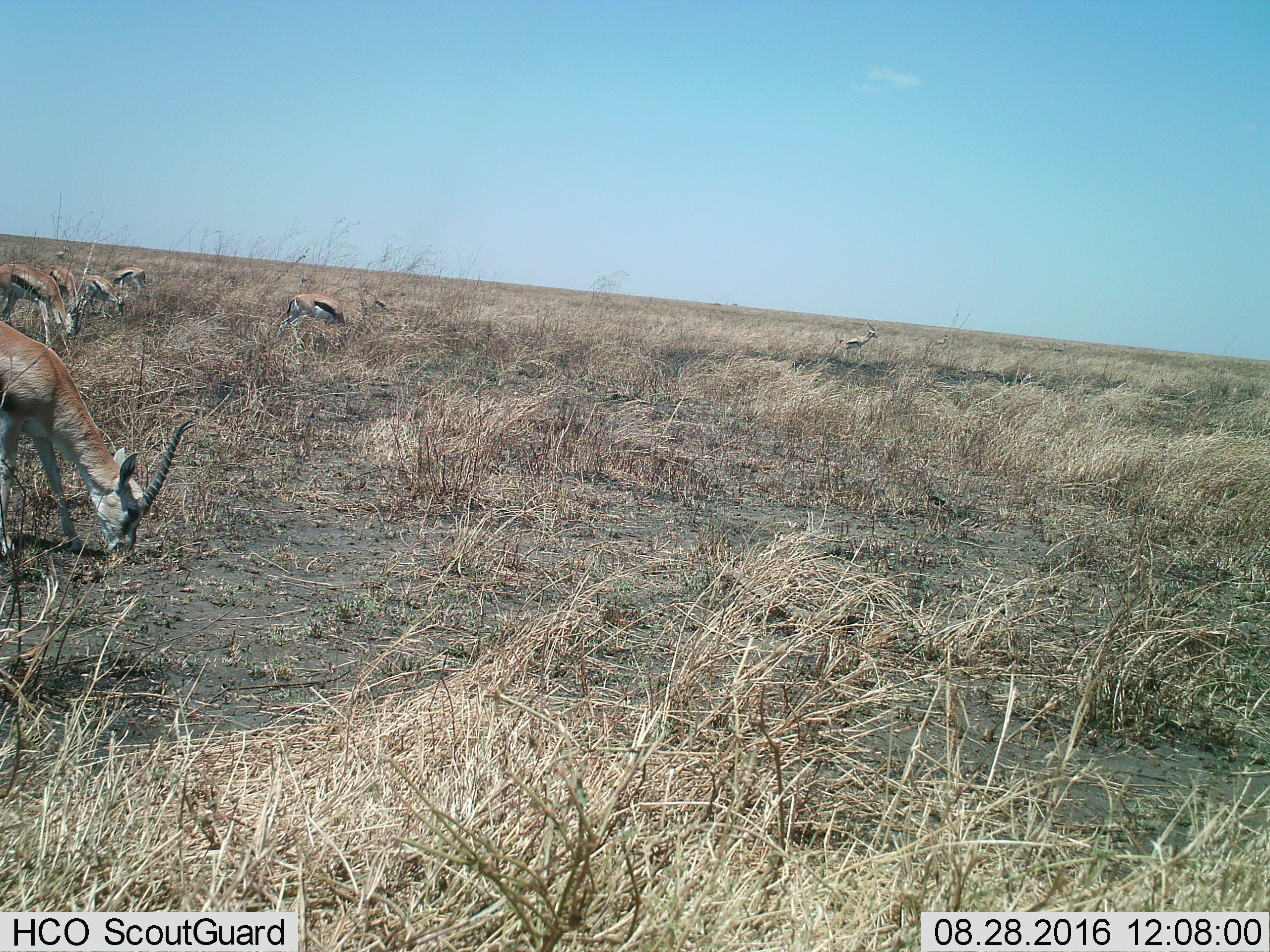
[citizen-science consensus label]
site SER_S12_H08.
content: unidentified animal